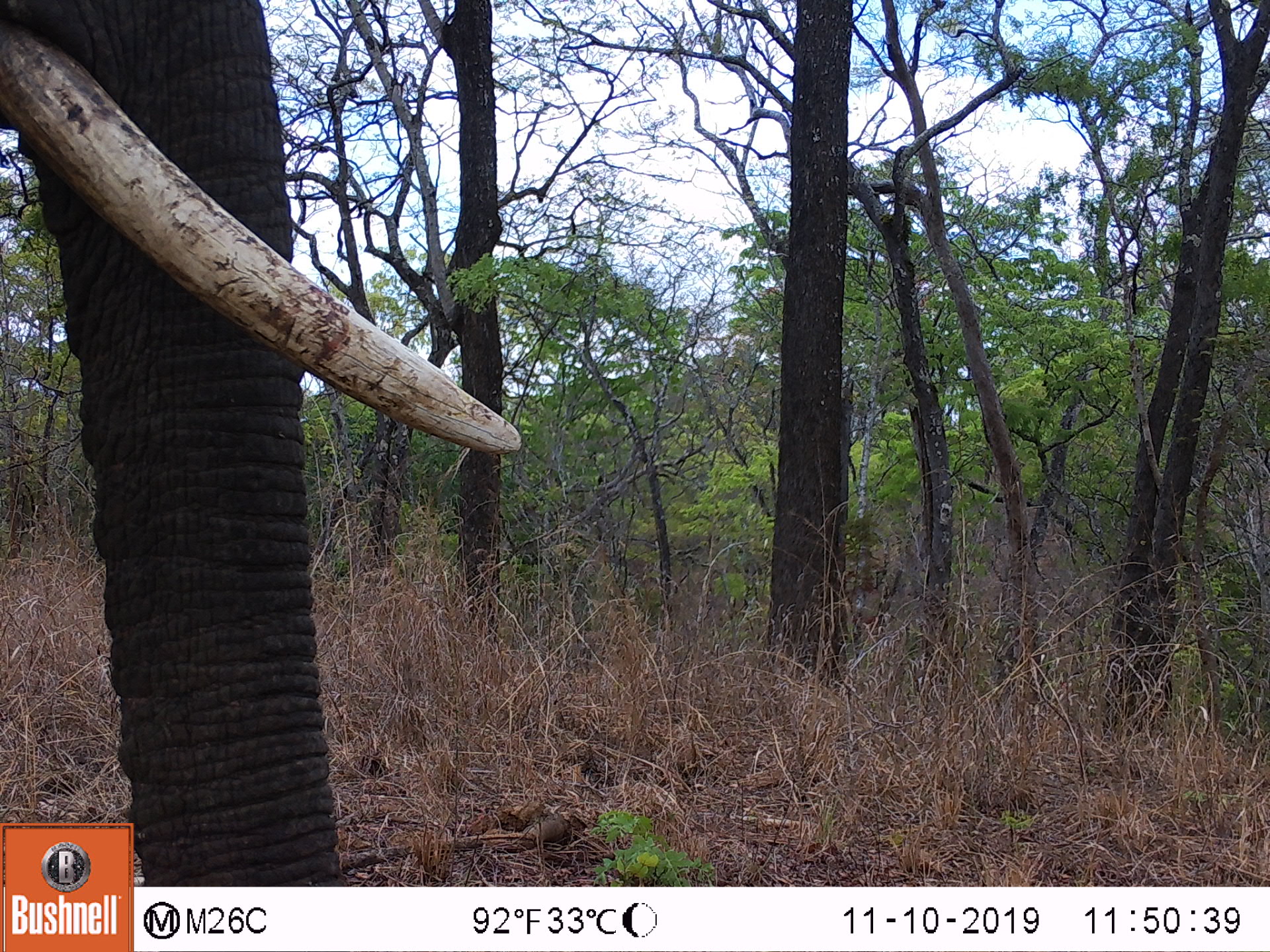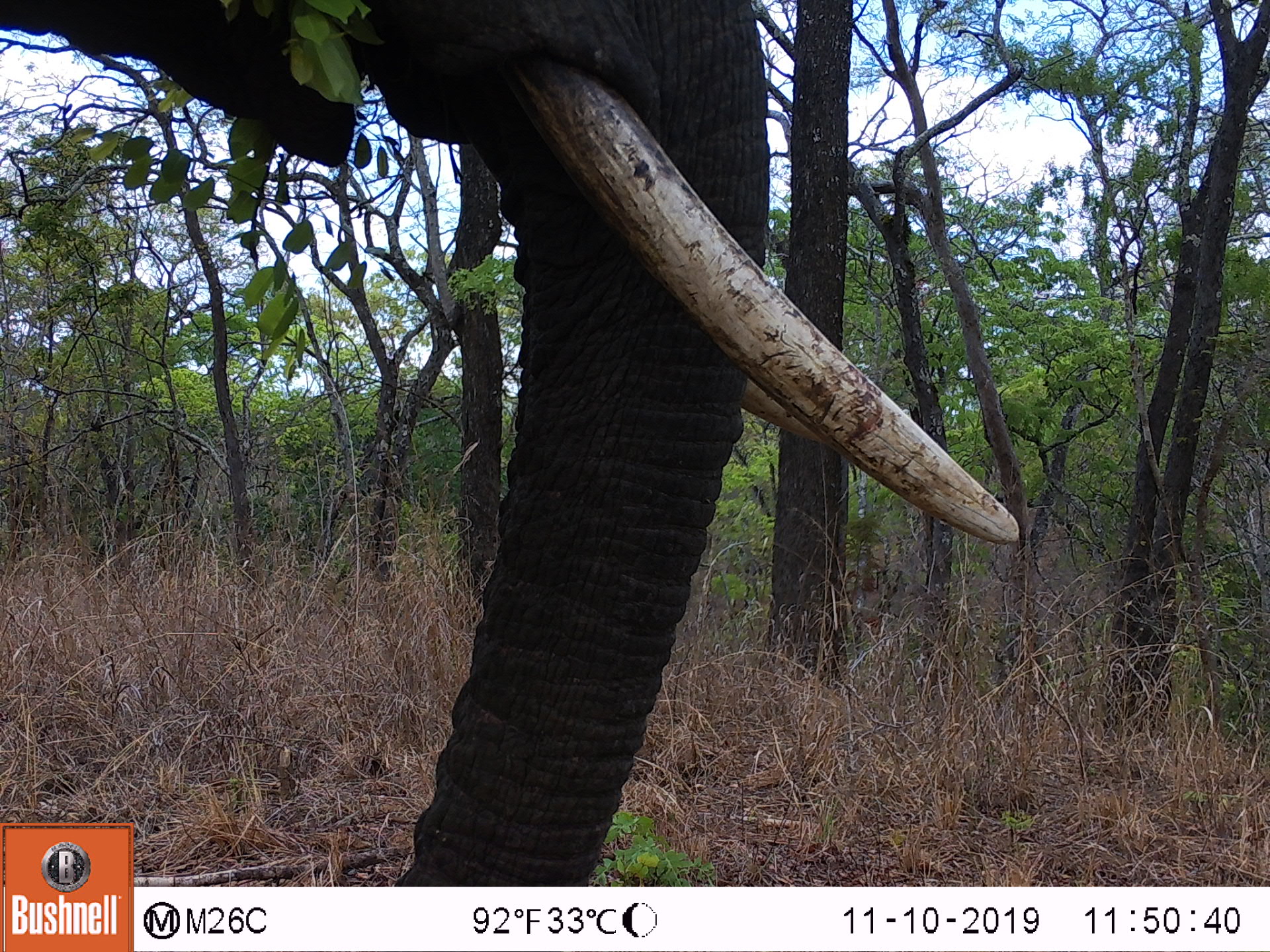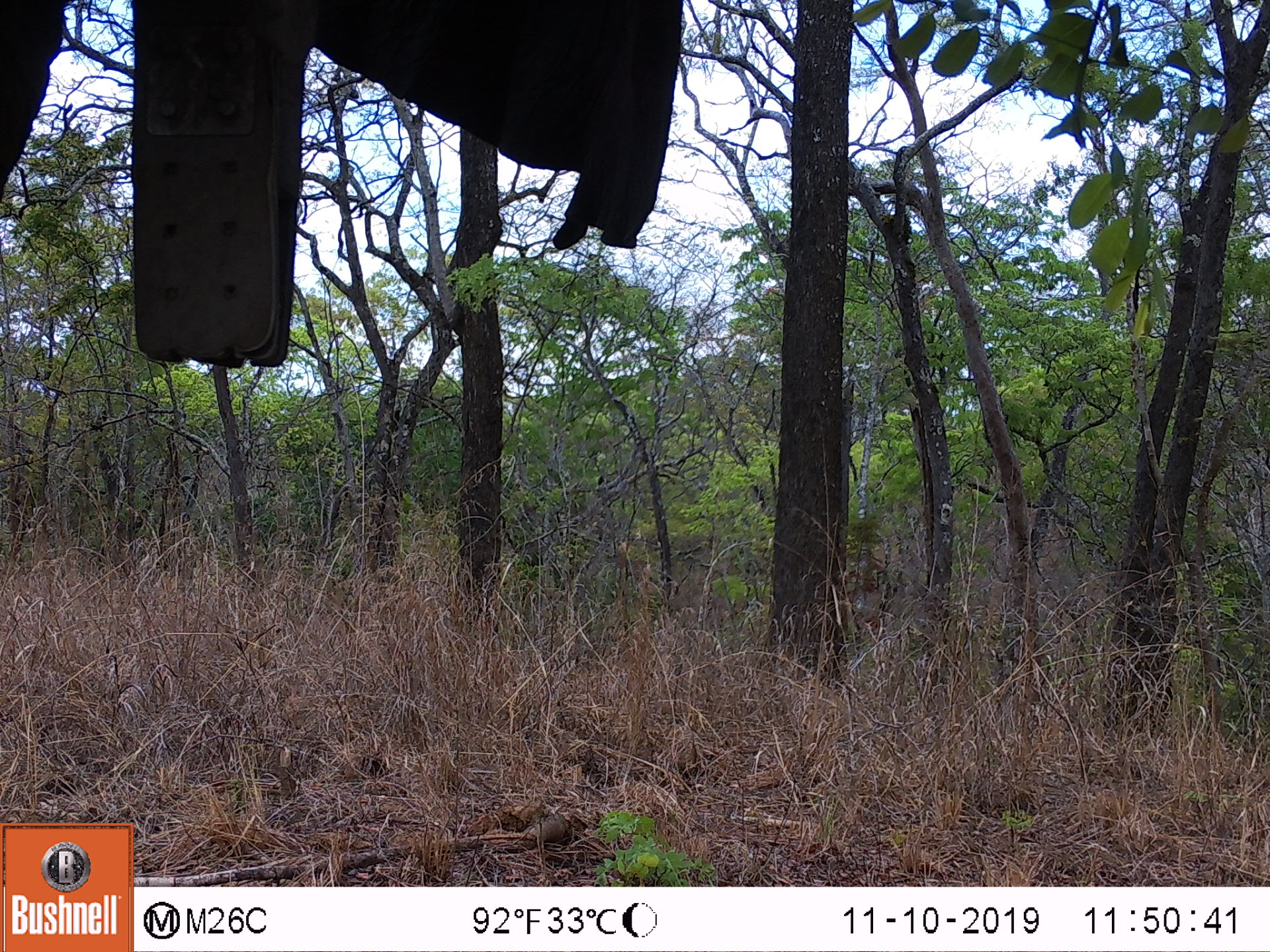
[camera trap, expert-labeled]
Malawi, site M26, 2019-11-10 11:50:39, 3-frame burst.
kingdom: Animalia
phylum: Chordata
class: Mammalia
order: Proboscidea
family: Elephantidae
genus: Loxodonta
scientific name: Loxodonta africana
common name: african savanna elephant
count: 1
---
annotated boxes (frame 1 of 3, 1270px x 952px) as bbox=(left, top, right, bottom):
african savanna elephant: bbox=(0, 0, 523, 813)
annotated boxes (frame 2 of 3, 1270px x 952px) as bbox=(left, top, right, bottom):
african savanna elephant: bbox=(138, 0, 1025, 880)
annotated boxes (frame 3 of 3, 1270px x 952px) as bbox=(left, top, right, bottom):
african savanna elephant: bbox=(2, 0, 690, 356)